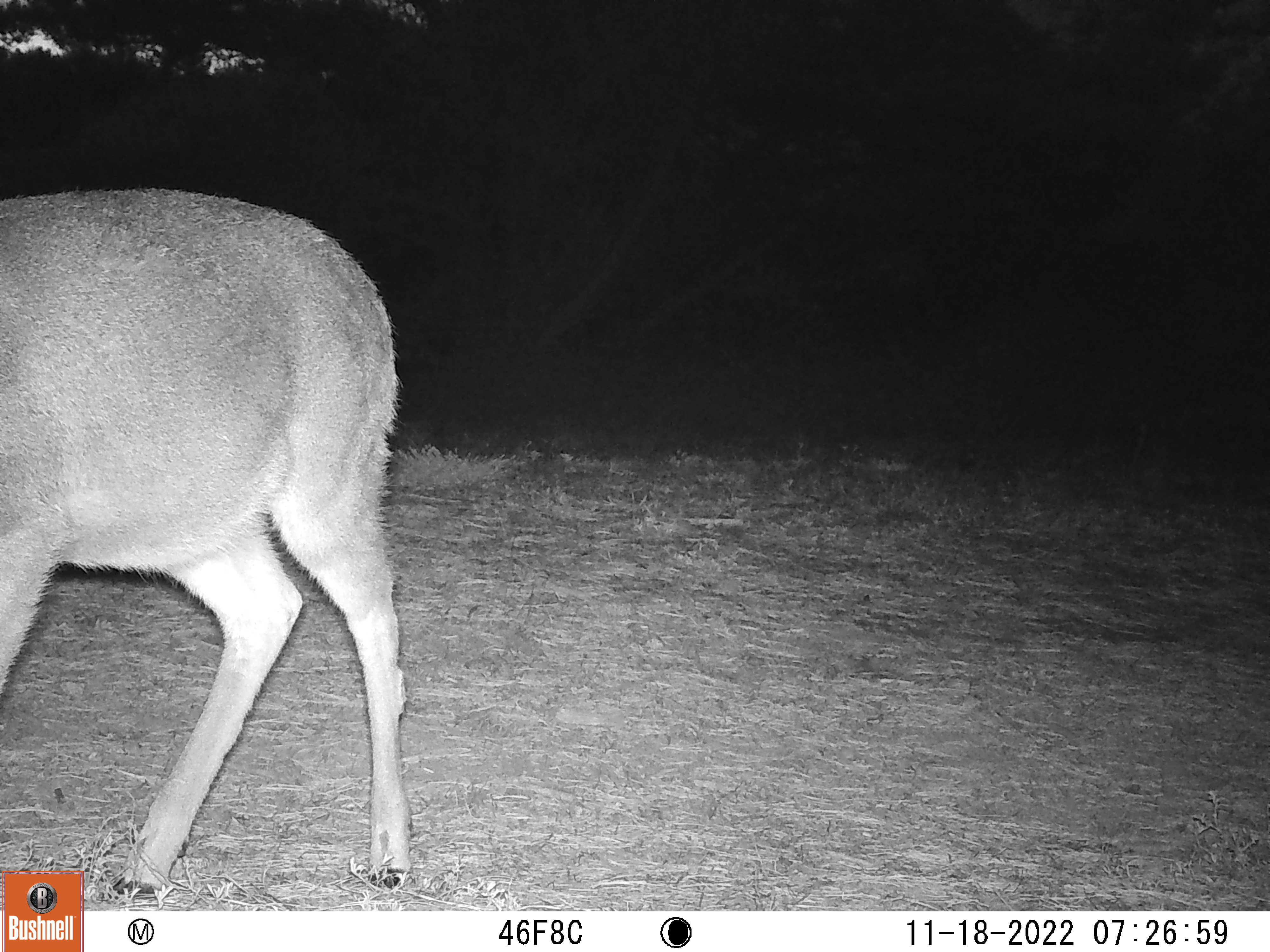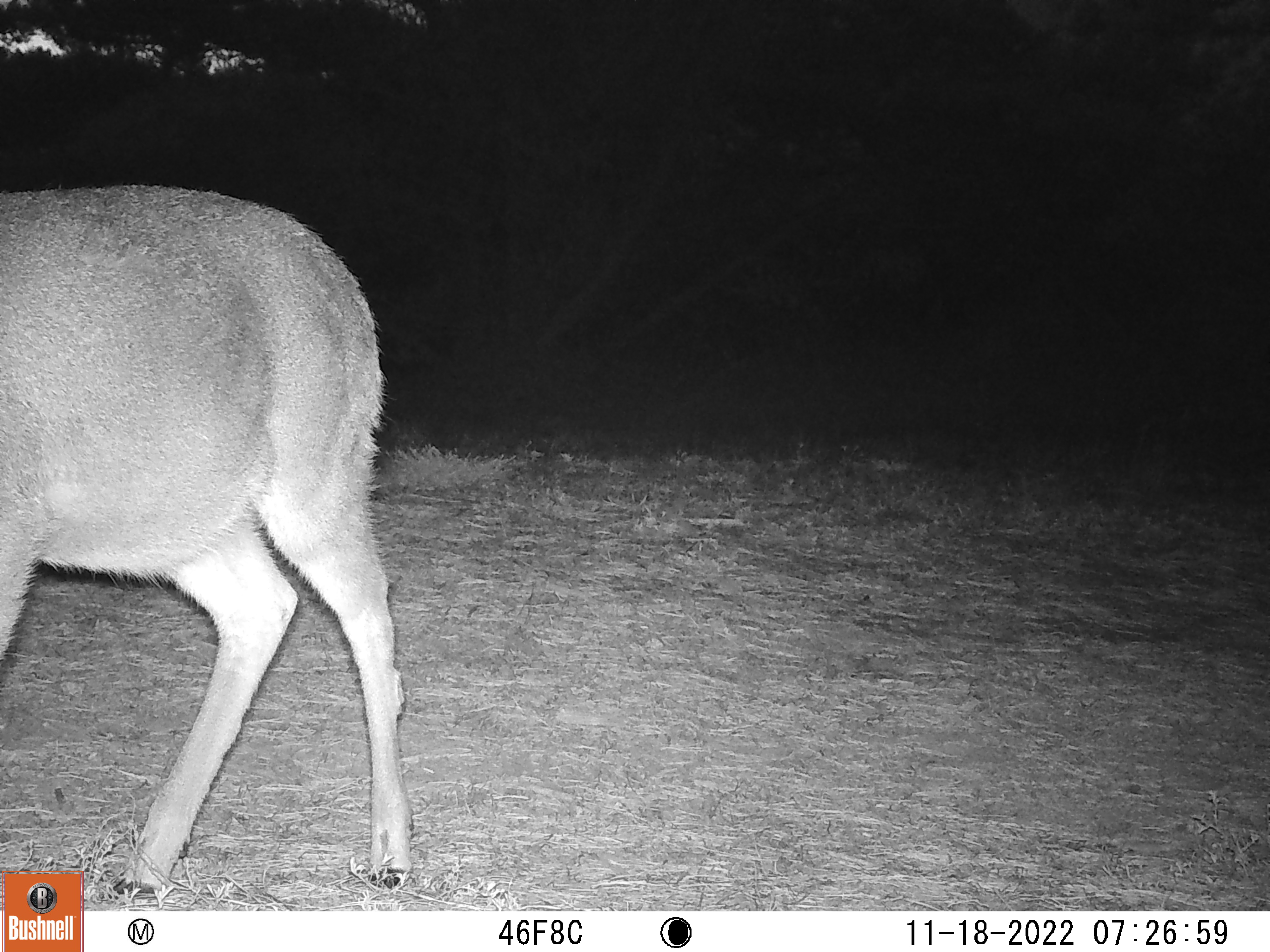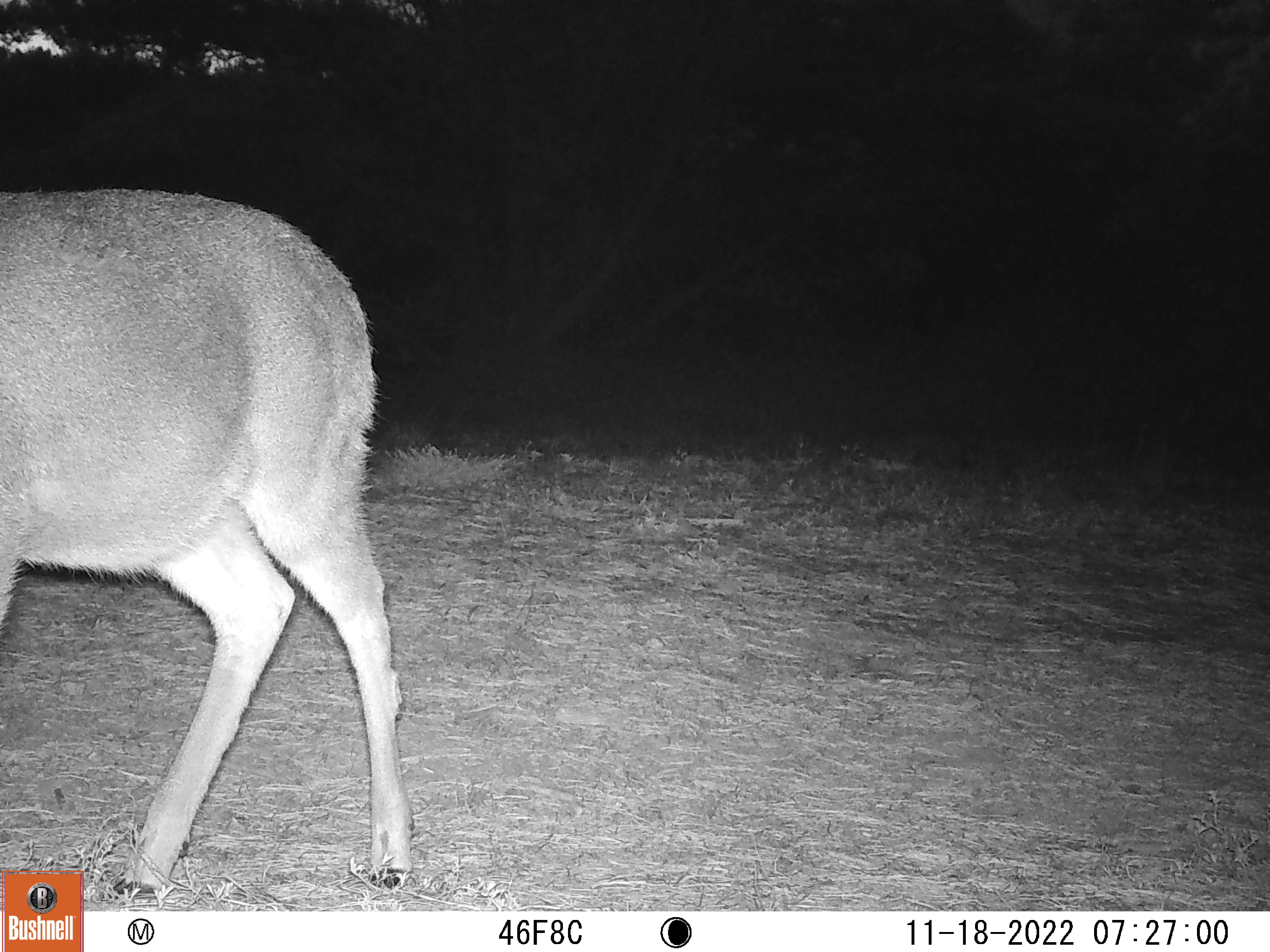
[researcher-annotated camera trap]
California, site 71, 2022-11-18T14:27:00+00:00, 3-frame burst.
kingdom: Animalia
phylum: Chordata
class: Mammalia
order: Artiodactyla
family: Cervidae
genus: Odocoileus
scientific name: Odocoileus hemionus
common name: mule deer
Mule deer (Odocoileus hemionus).